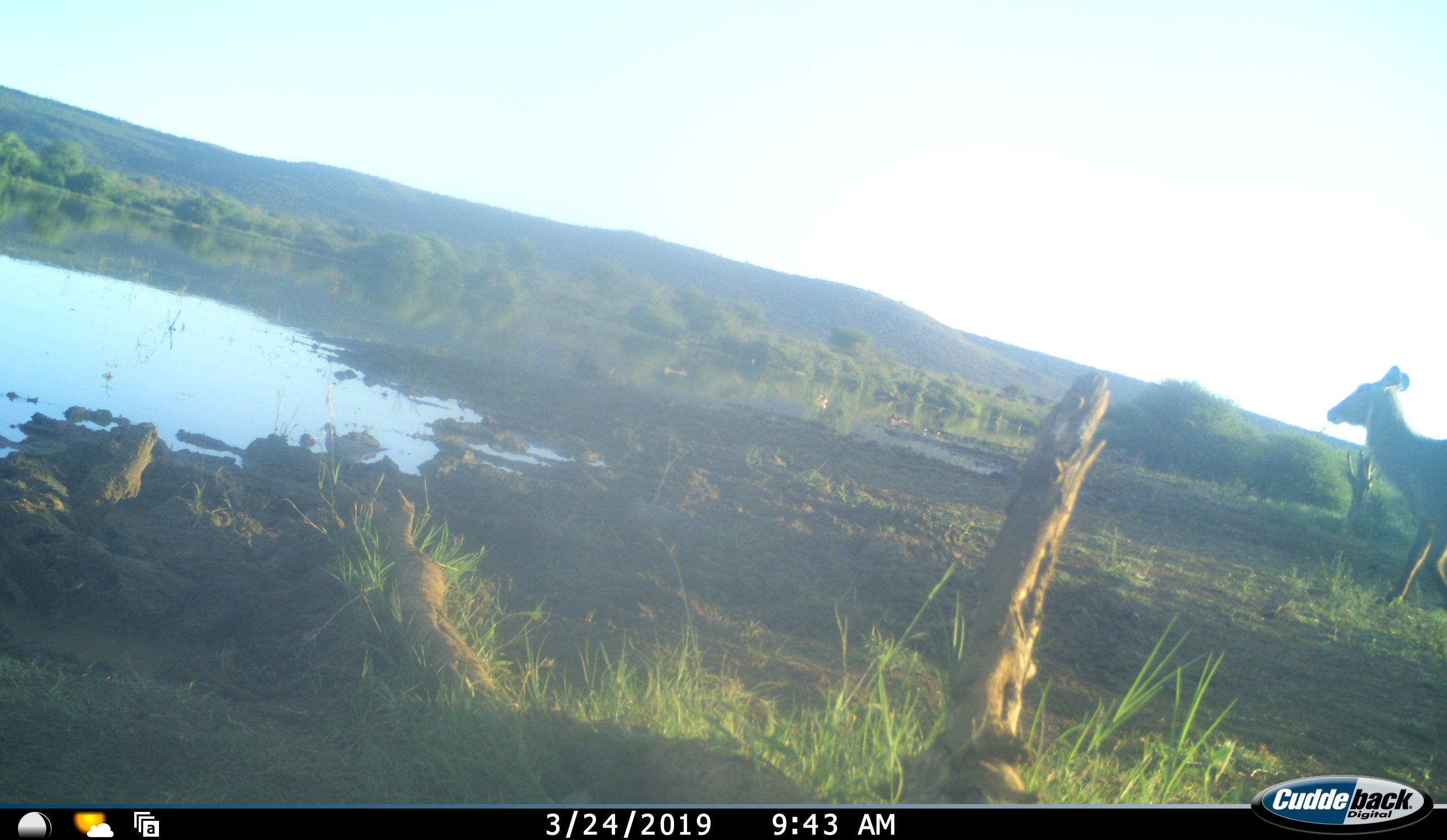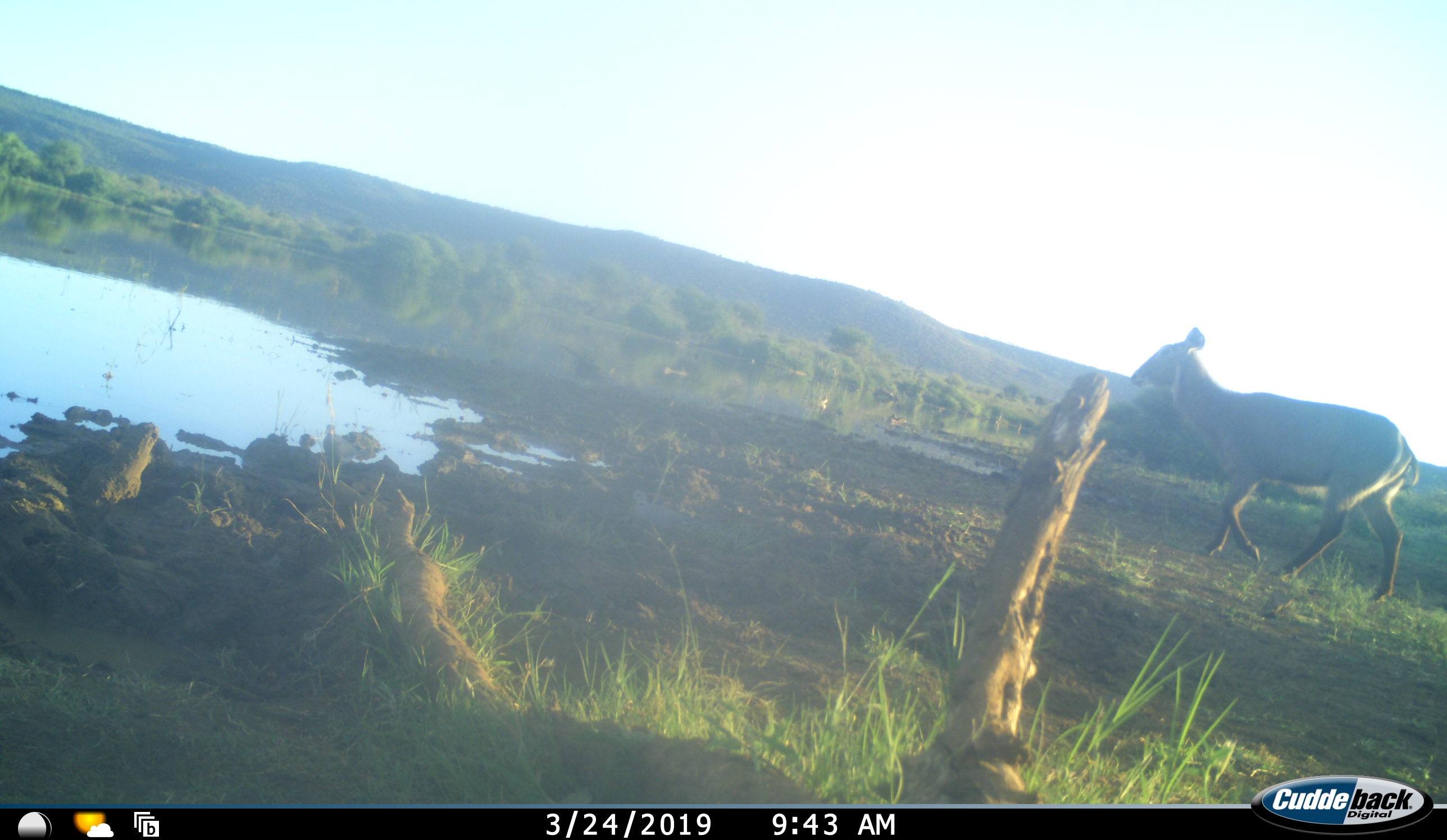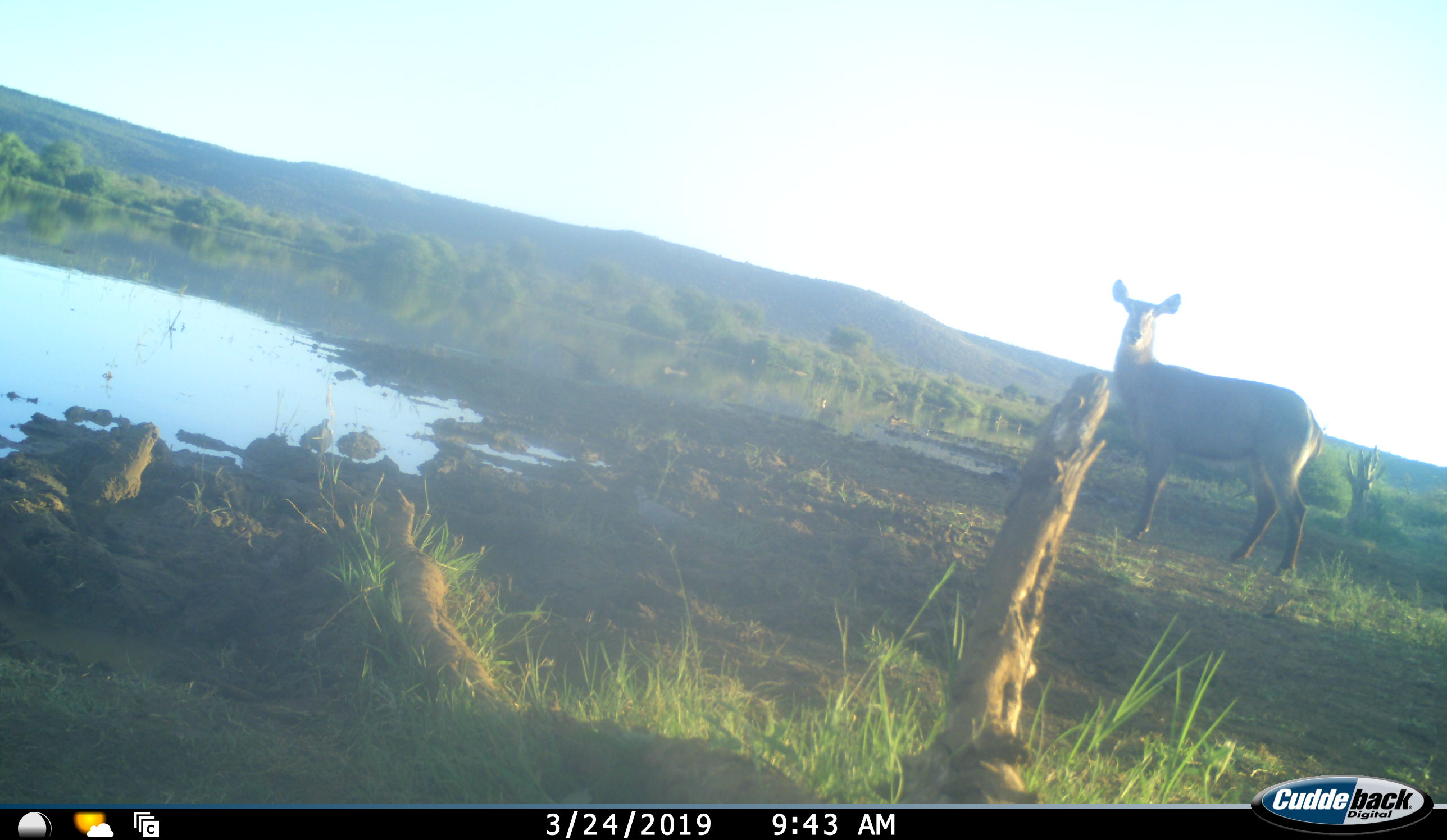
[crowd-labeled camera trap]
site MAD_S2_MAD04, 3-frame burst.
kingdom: Animalia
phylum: Chordata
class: Mammalia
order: Artiodactyla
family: Bovidae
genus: Kobus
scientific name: Kobus ellipsiprymnus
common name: waterbuck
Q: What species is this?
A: Waterbuck (Kobus ellipsiprymnus).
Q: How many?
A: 1.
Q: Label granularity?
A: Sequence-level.